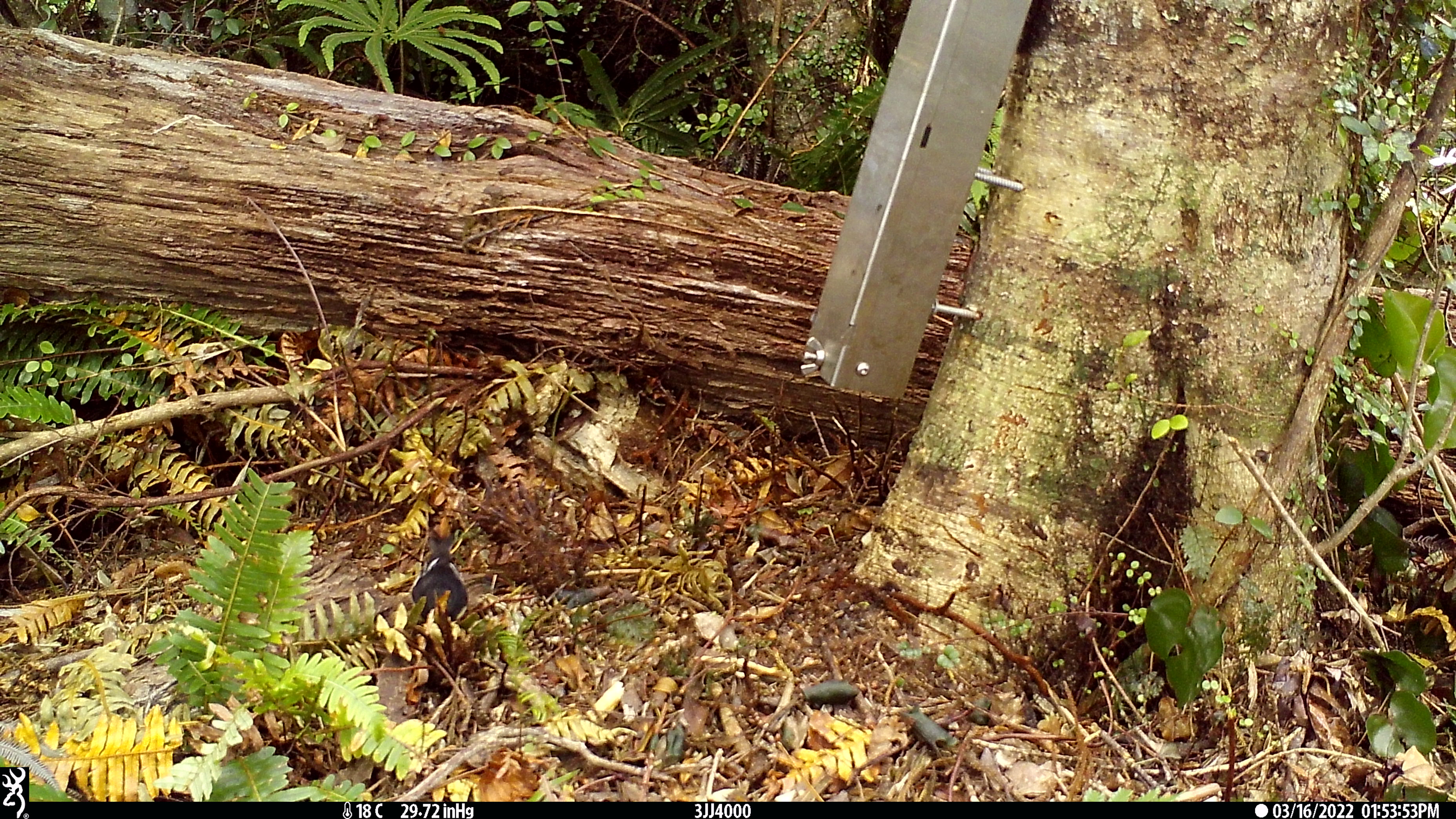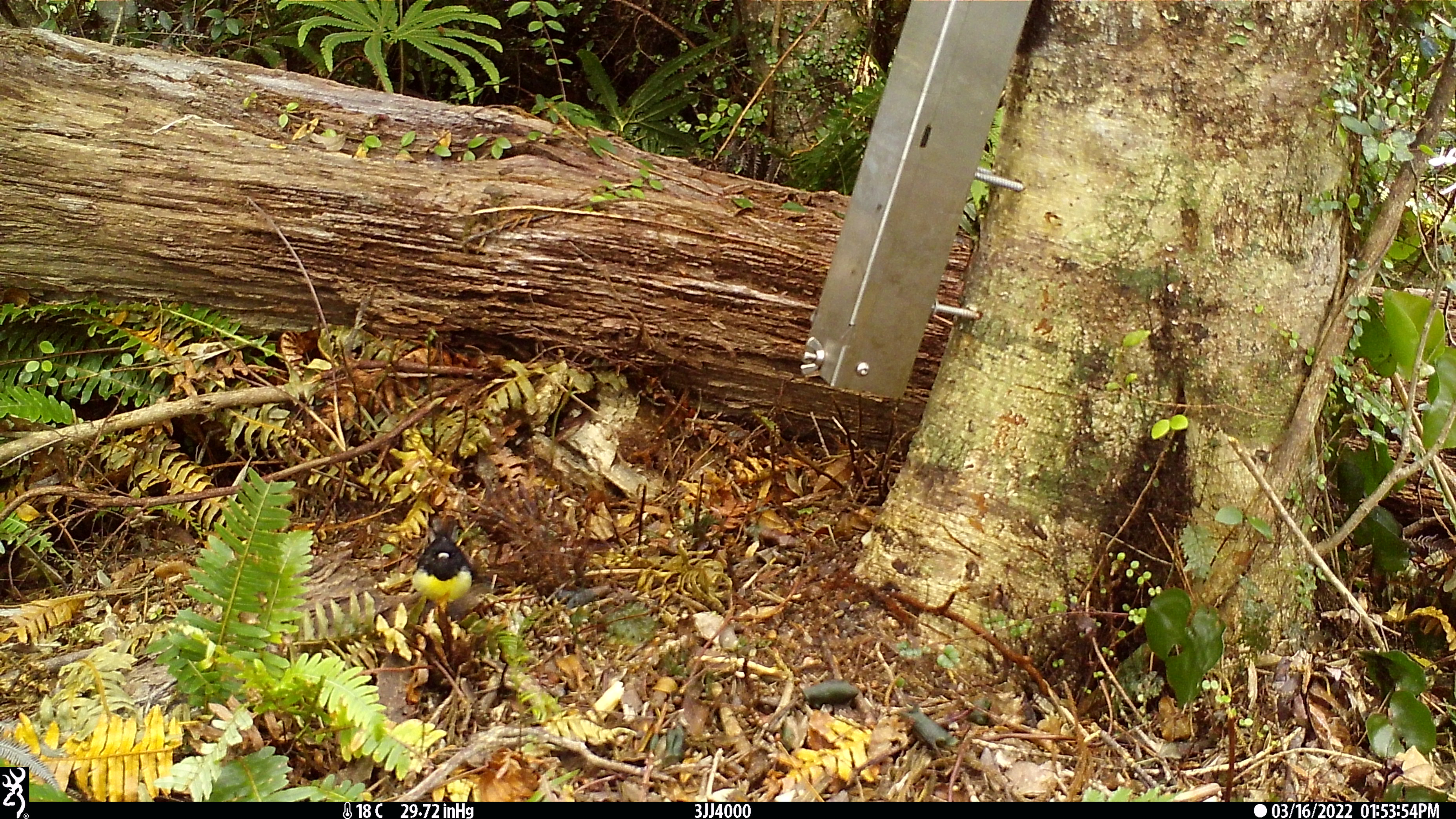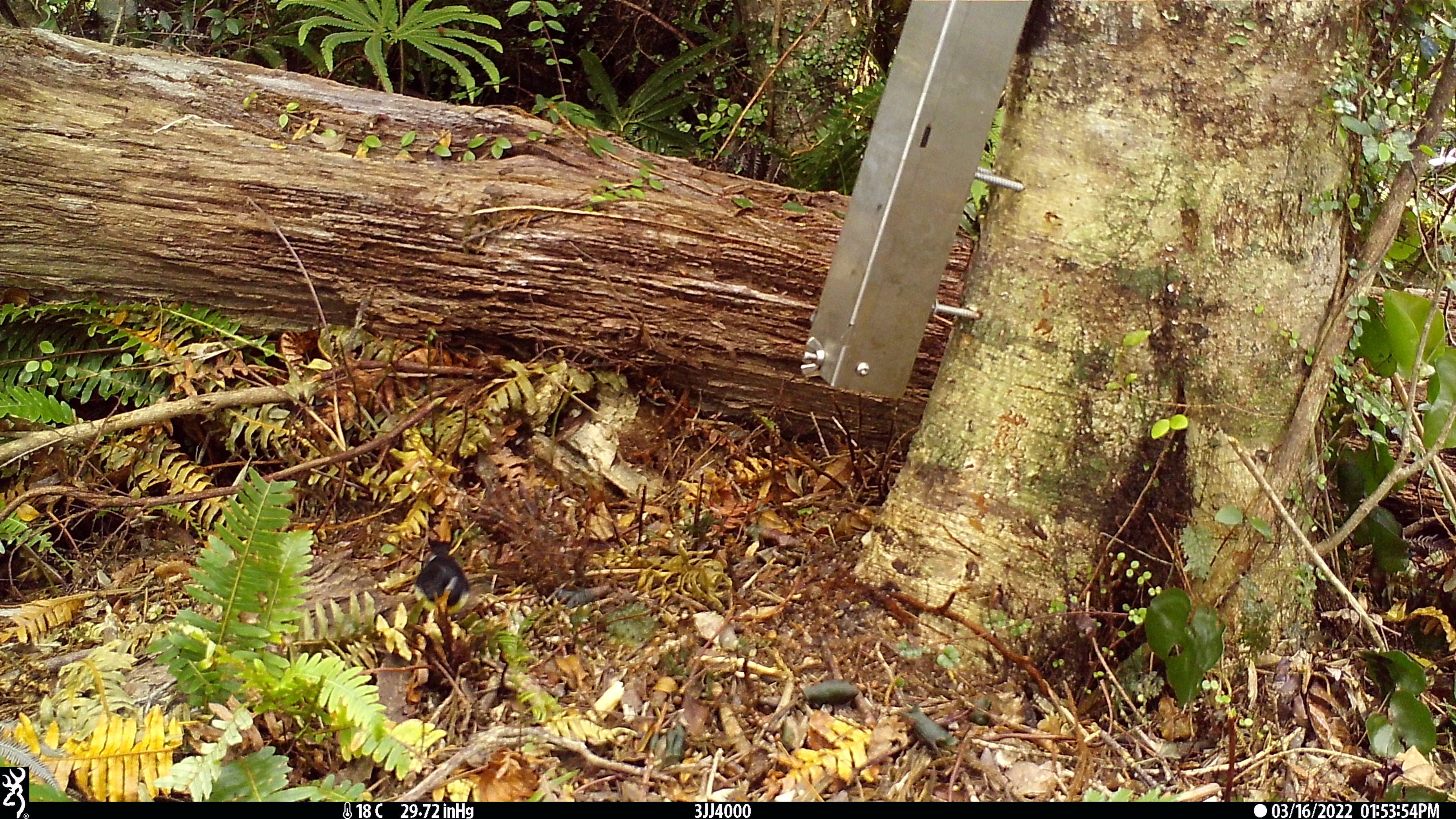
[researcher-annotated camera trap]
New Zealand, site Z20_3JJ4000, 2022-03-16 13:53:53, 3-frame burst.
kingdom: Animalia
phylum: Chordata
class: Aves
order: Passeriformes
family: Petroicidae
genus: Petroica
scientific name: Petroica macrocephala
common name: tomtit